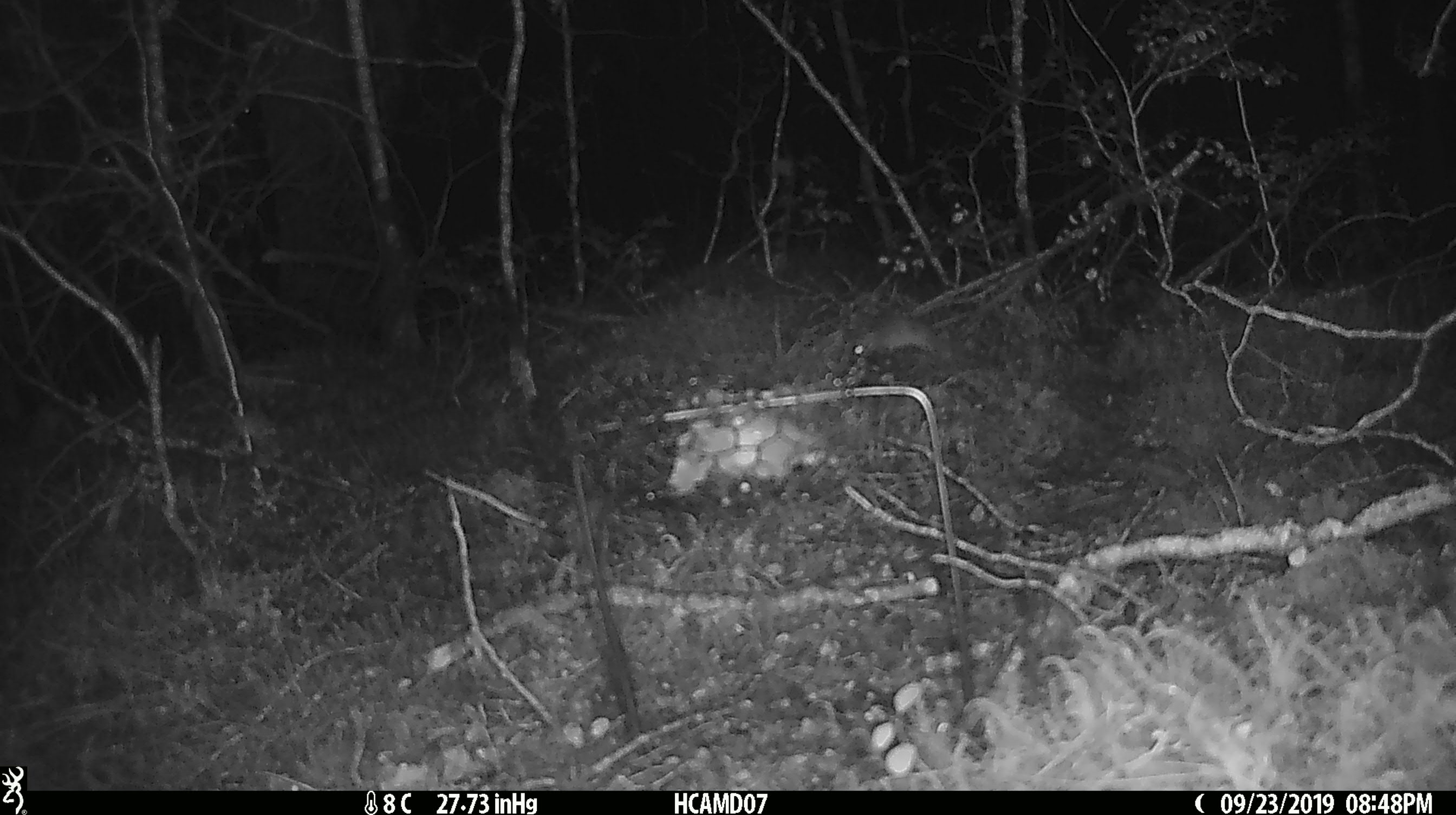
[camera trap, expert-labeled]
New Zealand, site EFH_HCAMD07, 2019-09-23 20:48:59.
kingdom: Animalia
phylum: Chordata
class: Mammalia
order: Rodentia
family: Muridae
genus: Mus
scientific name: Mus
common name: mouse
Mouse (Mus).